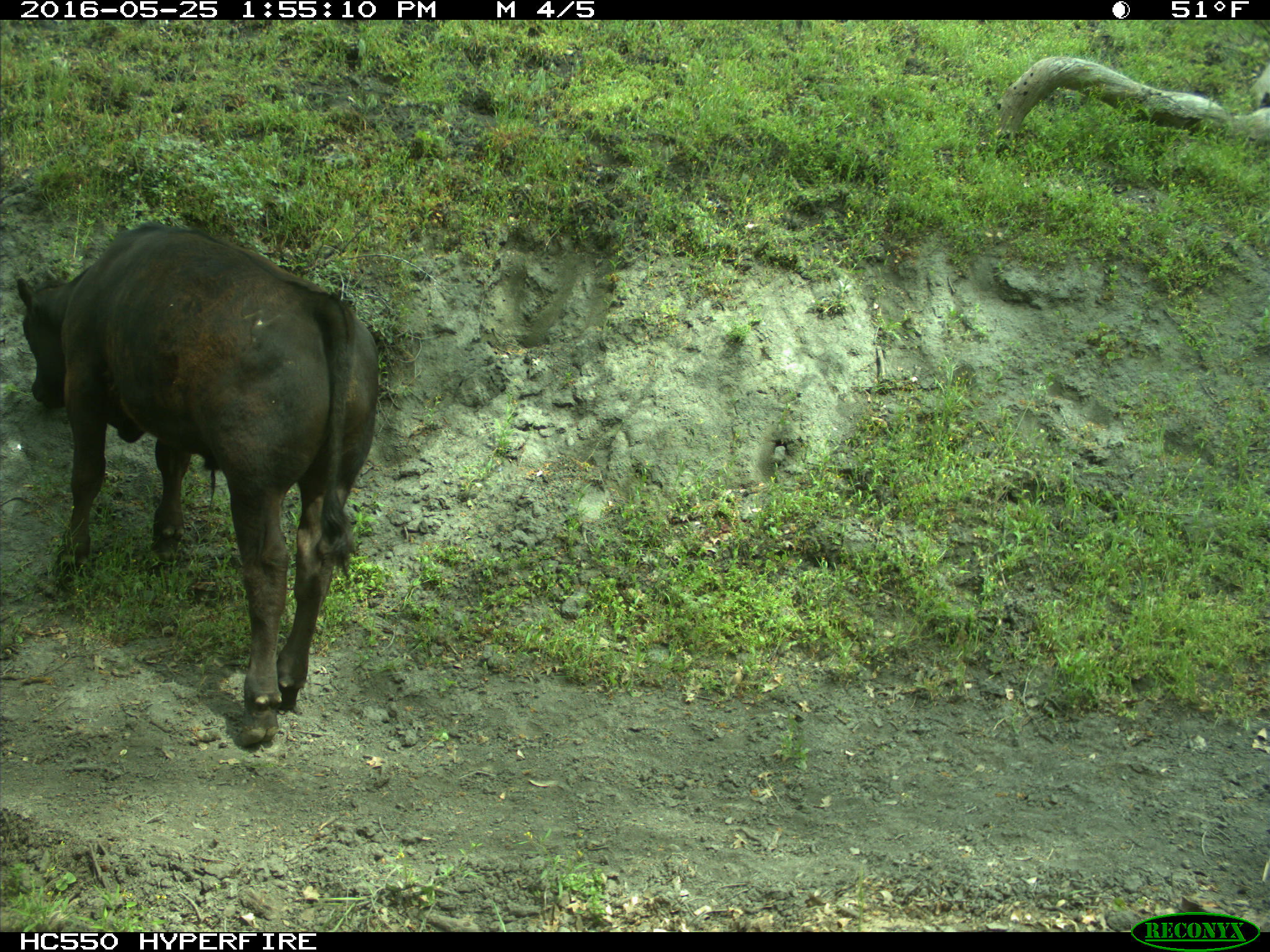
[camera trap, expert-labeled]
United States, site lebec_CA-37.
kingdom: Animalia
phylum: Chordata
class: Mammalia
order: Artiodactyla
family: Bovidae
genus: Bos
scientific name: Bos taurus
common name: domestic cow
Bos taurus (domestic cow).